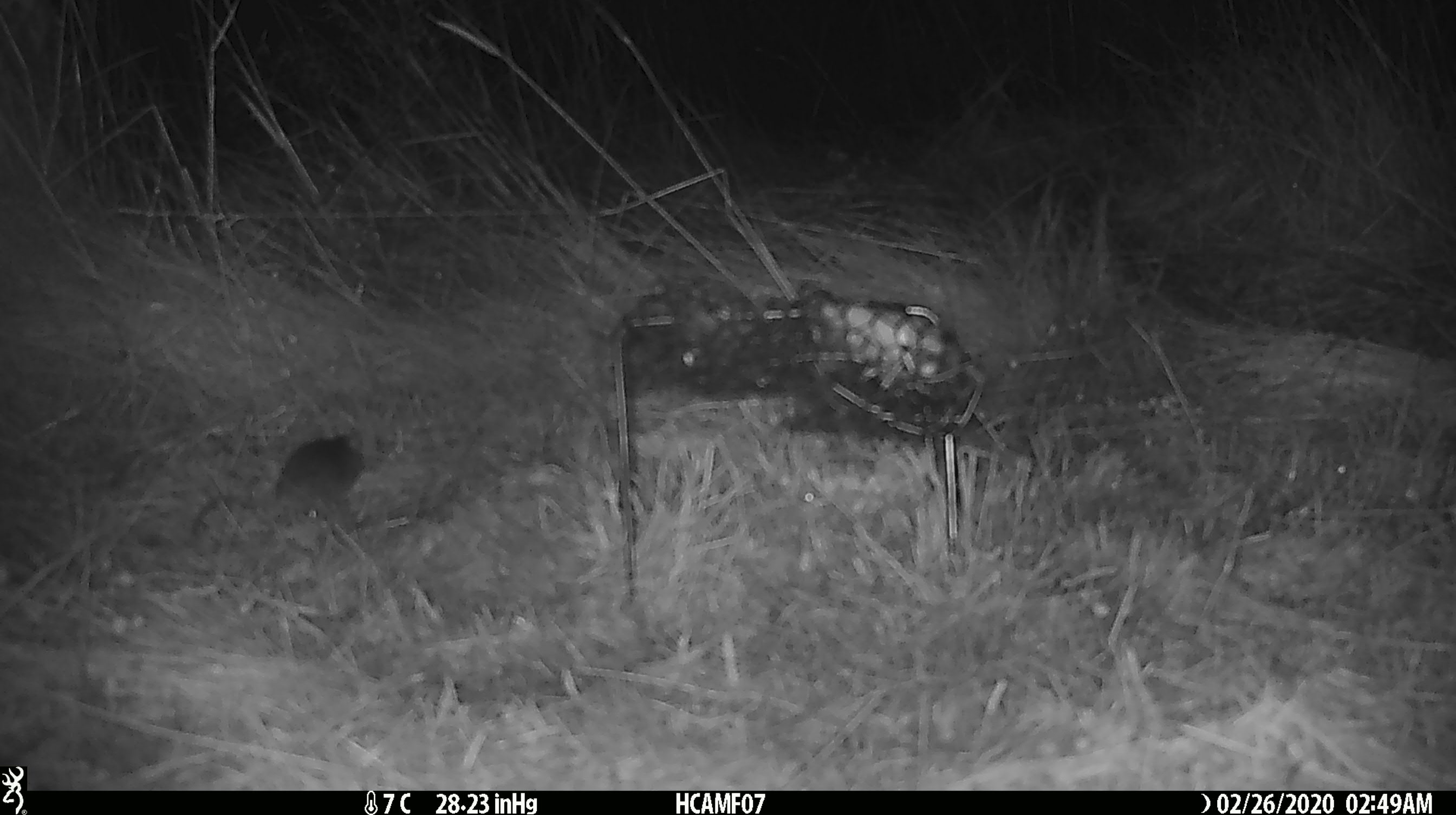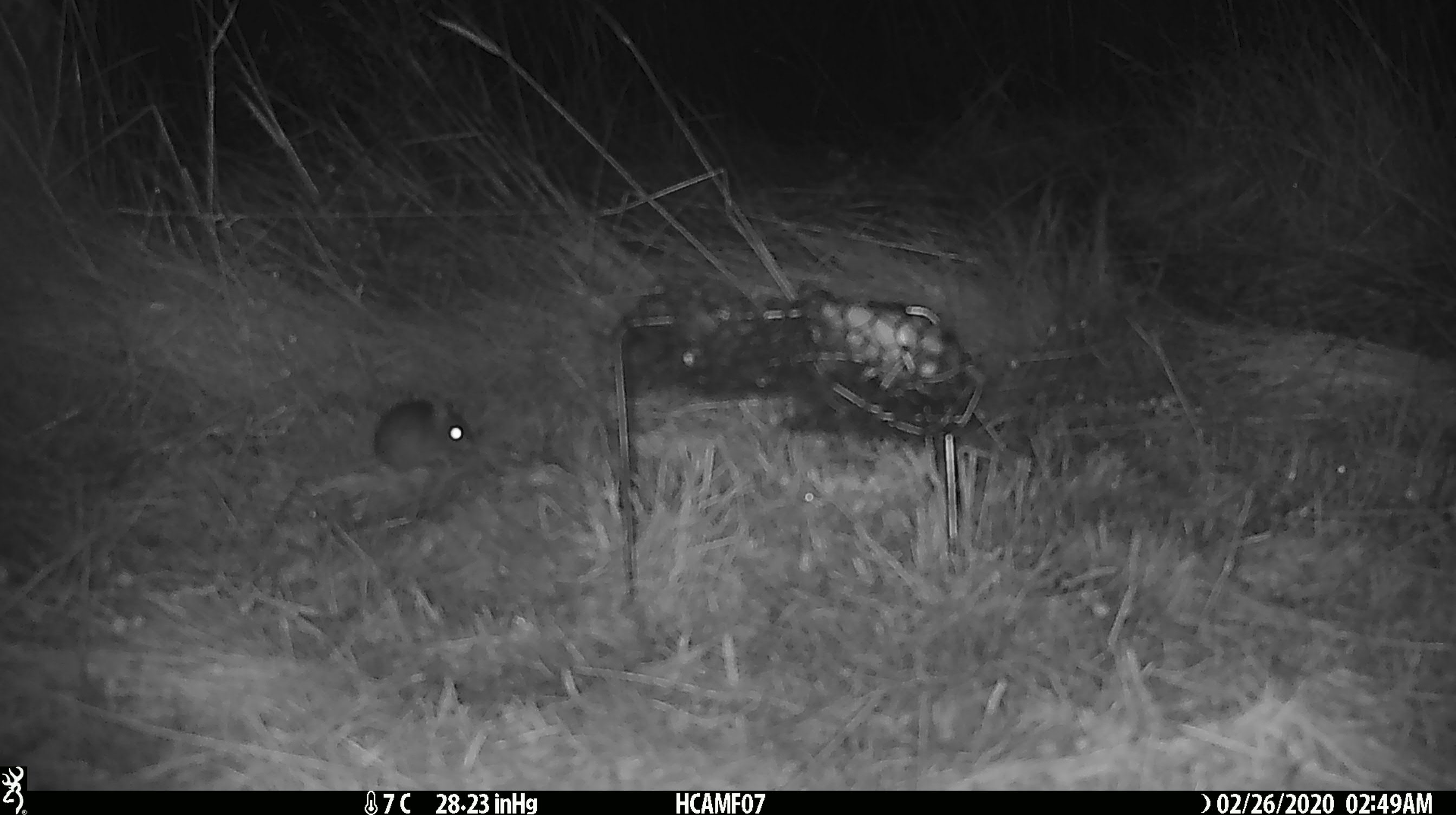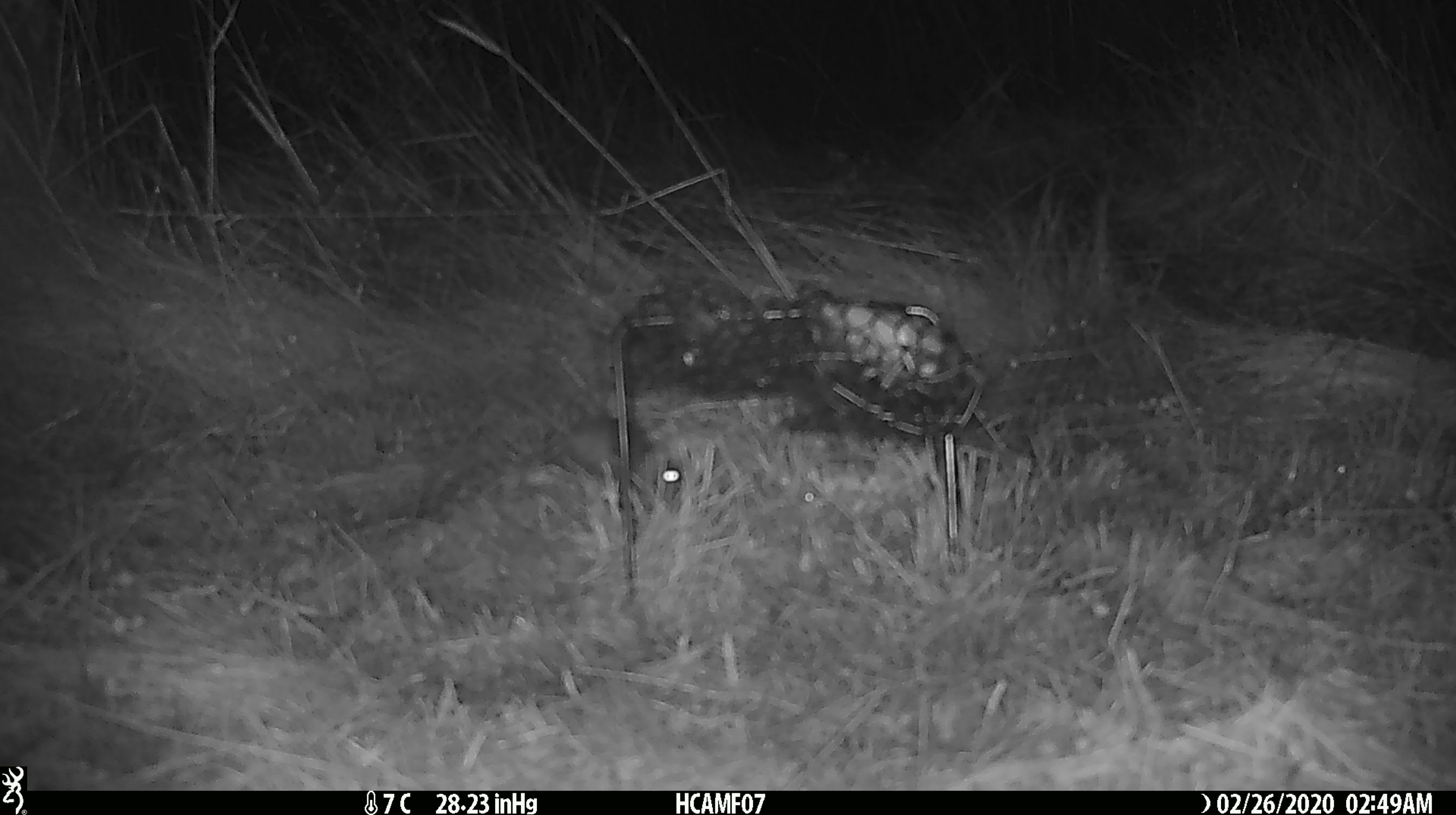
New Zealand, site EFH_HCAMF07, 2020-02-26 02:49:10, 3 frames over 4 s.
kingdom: Animalia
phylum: Chordata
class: Mammalia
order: Rodentia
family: Muridae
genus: Mus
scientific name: Mus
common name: mouse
Mouse (Mus).